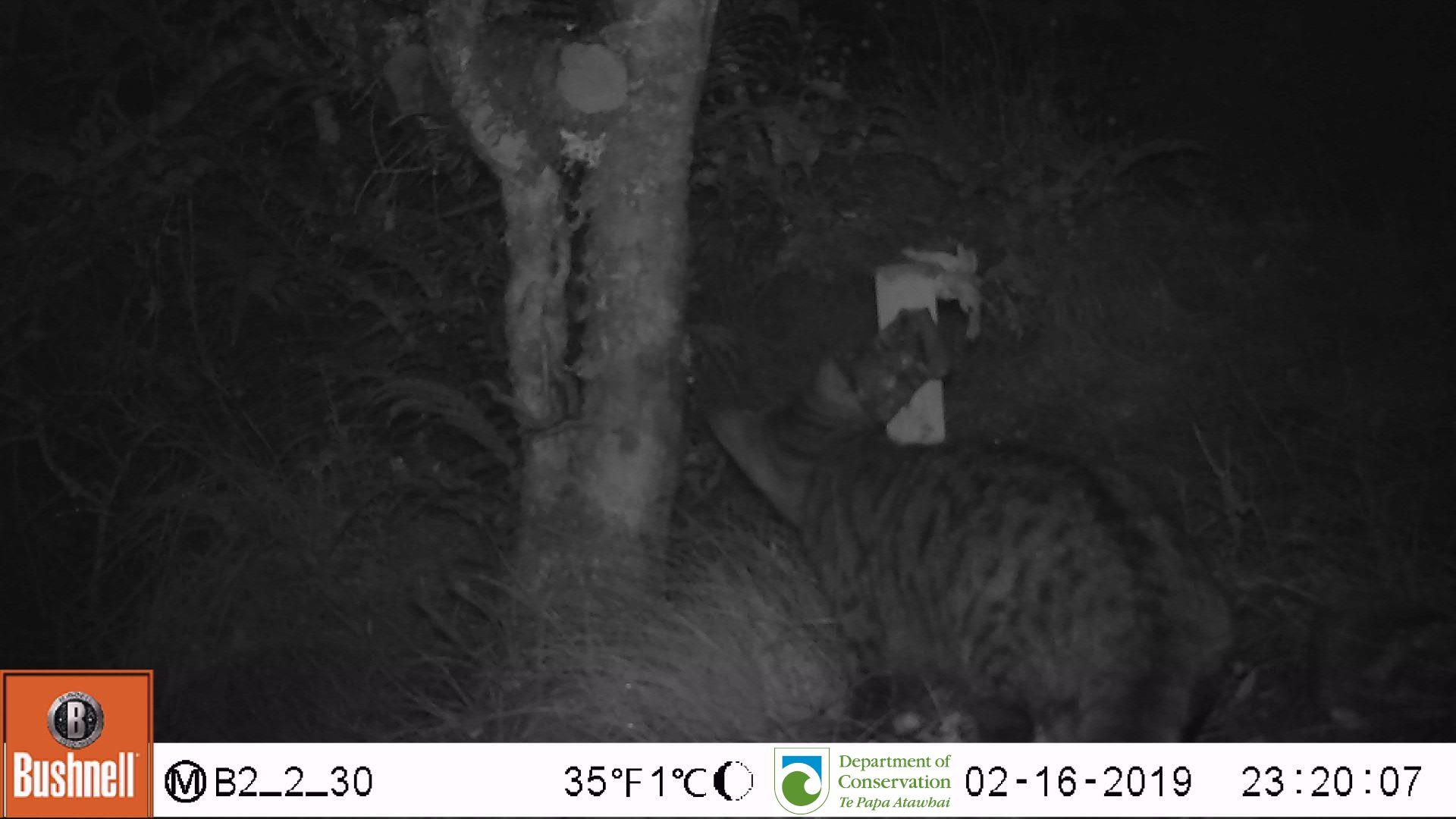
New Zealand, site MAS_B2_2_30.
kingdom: Animalia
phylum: Chordata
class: Mammalia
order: Carnivora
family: Felidae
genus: Felis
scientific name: Felis catus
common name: domestic cat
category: cat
Cat (domestic cat) (Felis catus).